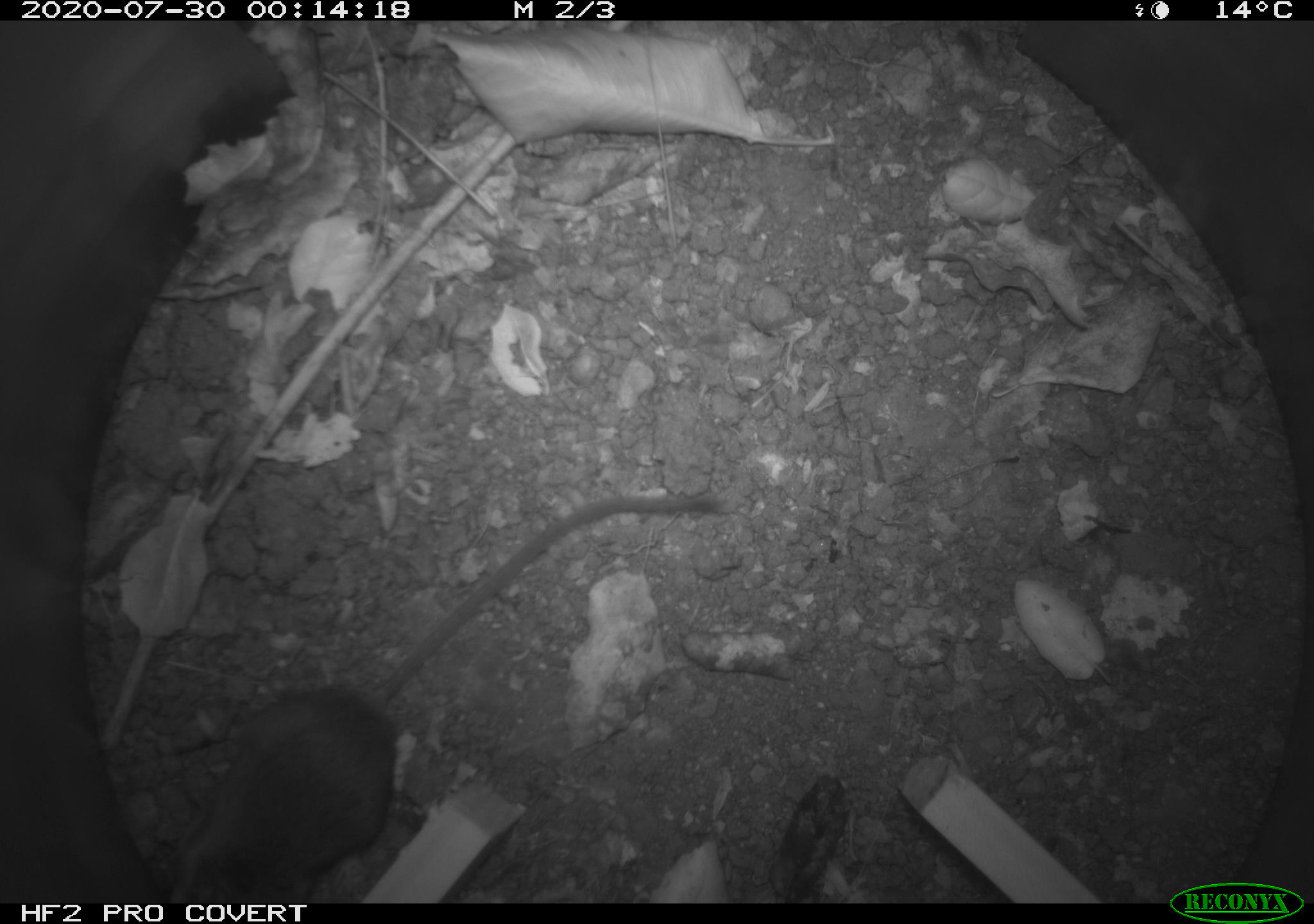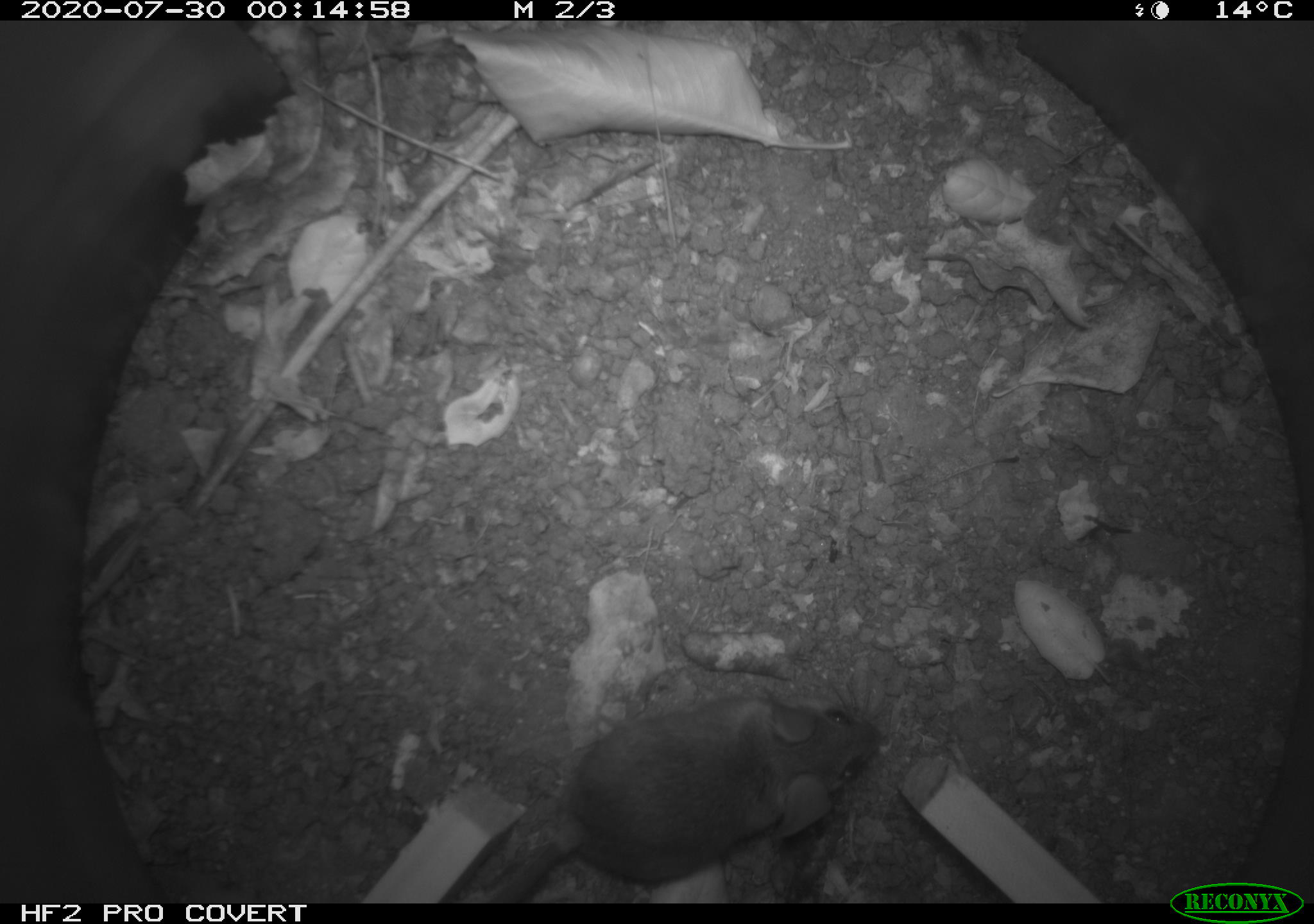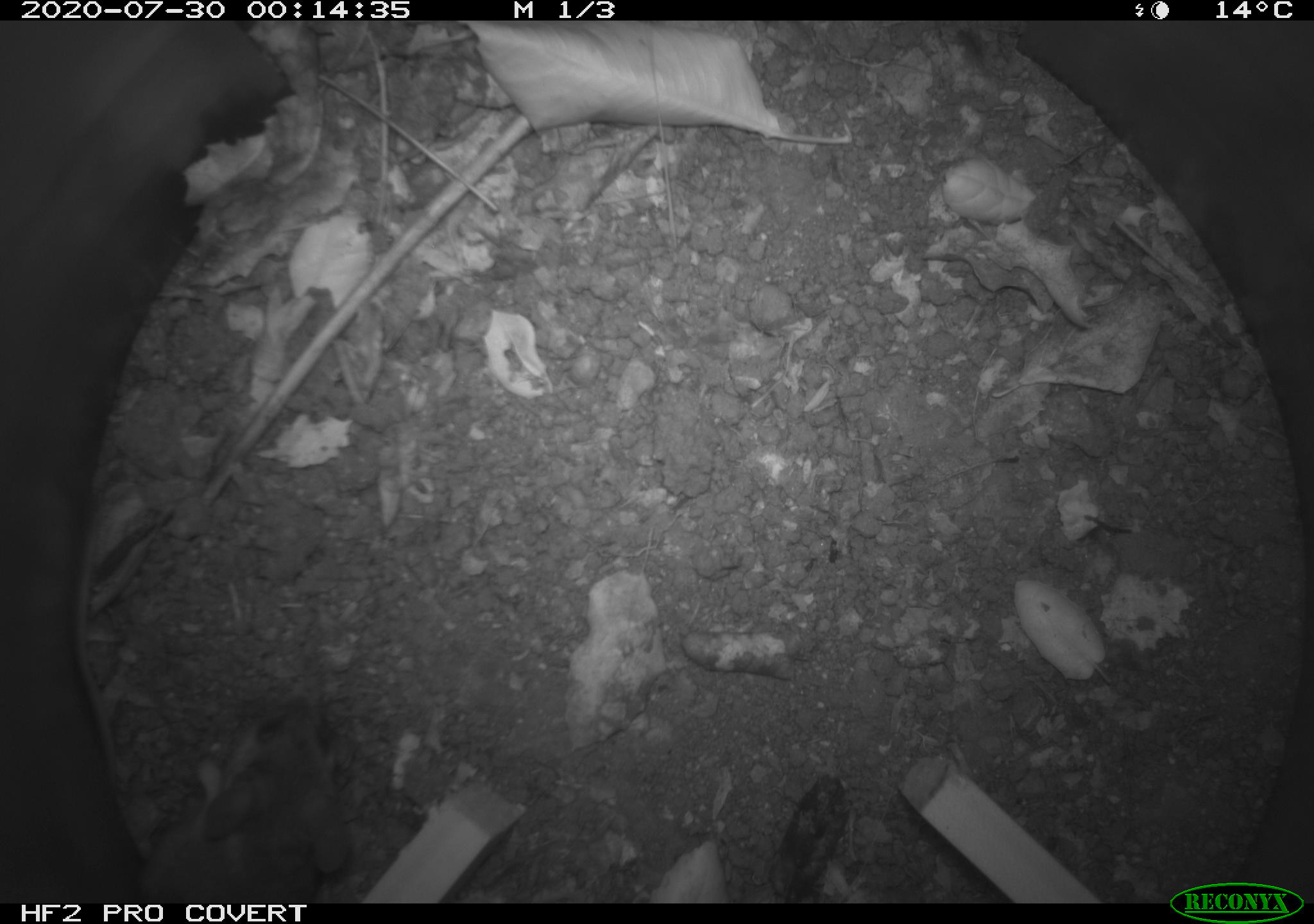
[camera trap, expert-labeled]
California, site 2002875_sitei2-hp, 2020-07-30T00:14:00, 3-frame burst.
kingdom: Animalia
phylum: Chordata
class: Mammalia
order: Rodentia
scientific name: Rodentia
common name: rodent